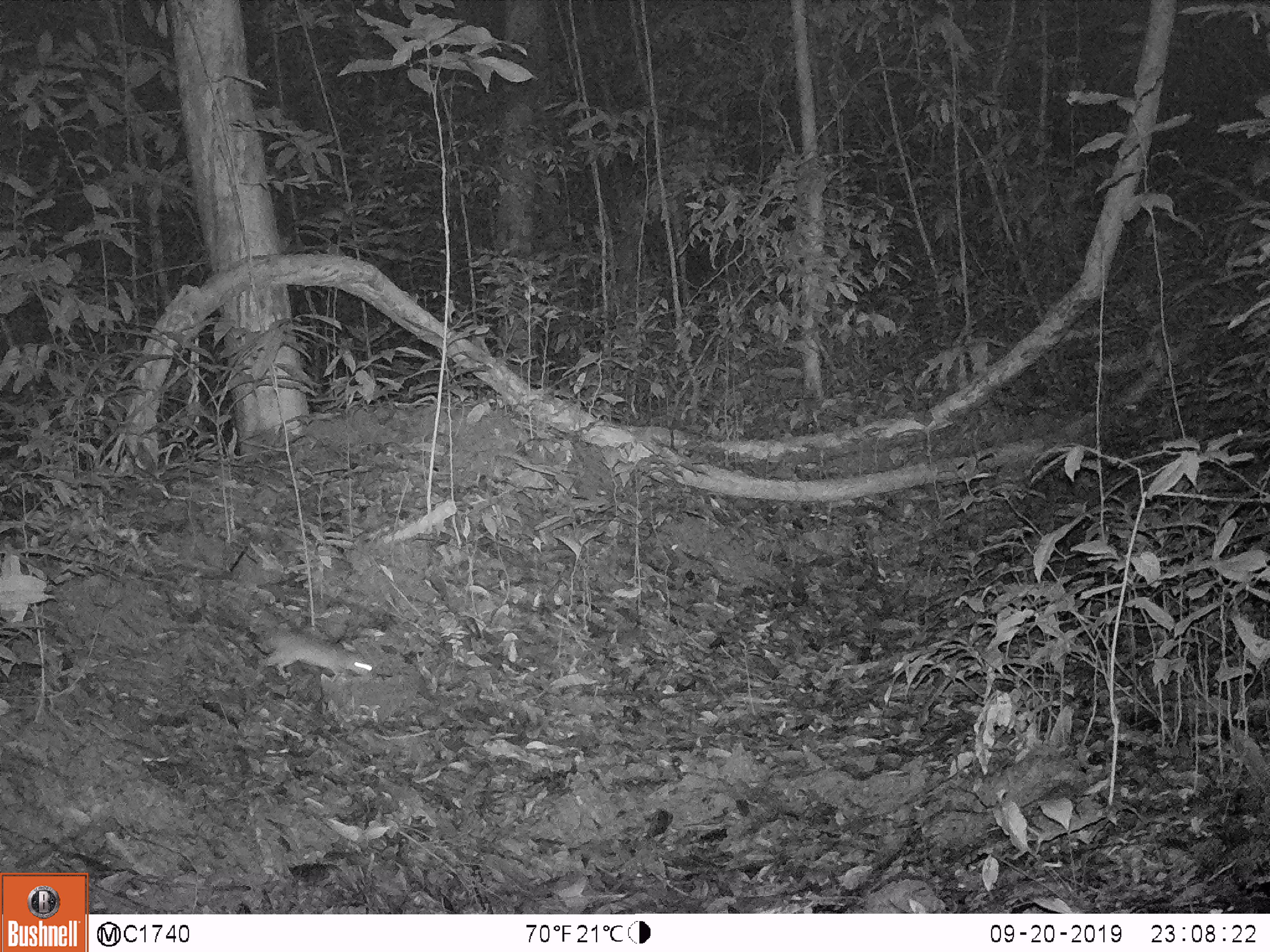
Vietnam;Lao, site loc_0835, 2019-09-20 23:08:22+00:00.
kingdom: Animalia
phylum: Chordata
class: Mammalia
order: Rodentia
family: Muridae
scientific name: Muridae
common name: old-world mice and rats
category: unidentified murid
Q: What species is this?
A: Unidentified murid (old-world mice and rats) (Muridae).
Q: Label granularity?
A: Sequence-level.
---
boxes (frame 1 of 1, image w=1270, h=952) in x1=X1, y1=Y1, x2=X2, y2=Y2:
unidentified murid: x1=257, y1=628, x2=371, y2=679